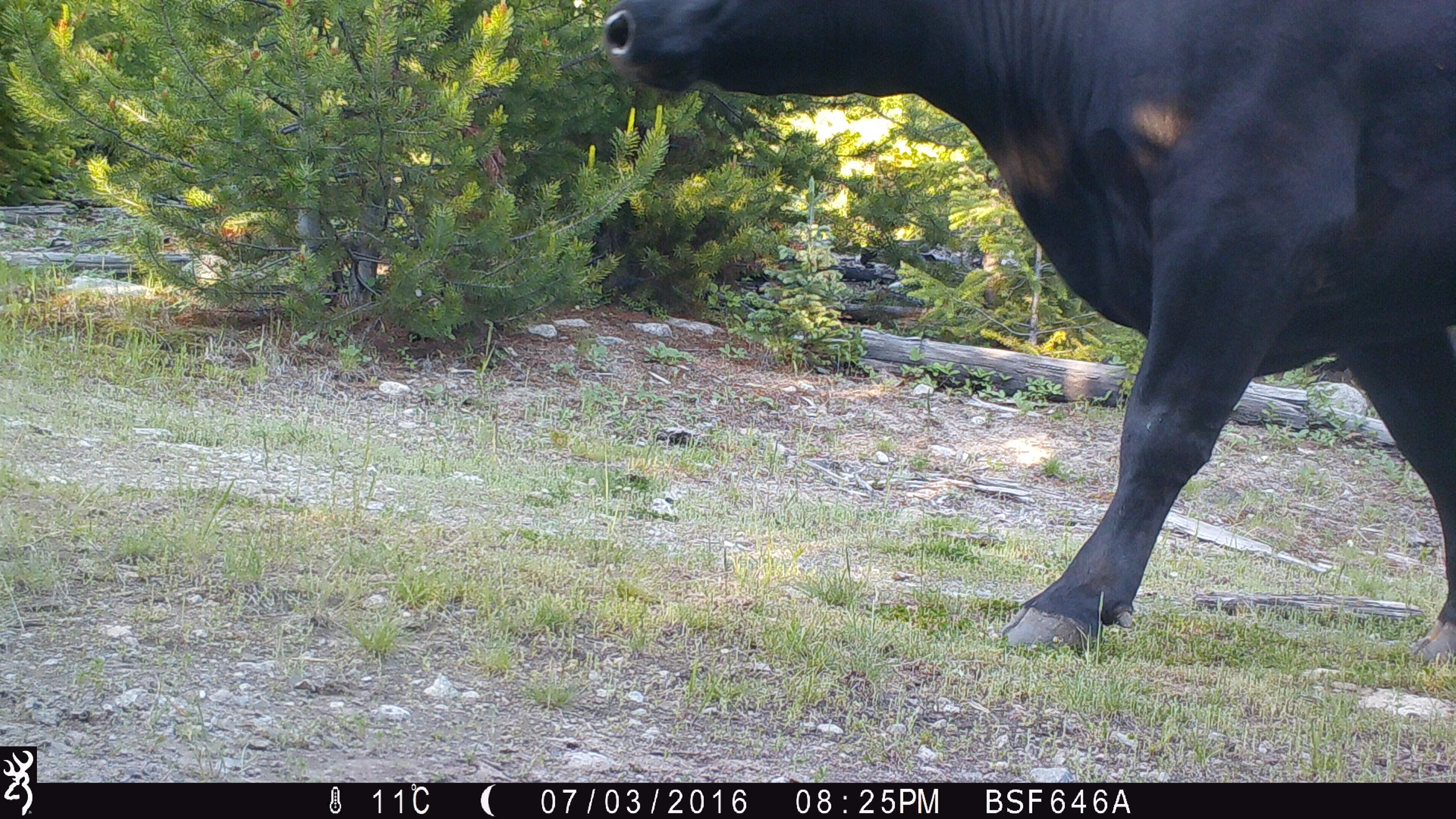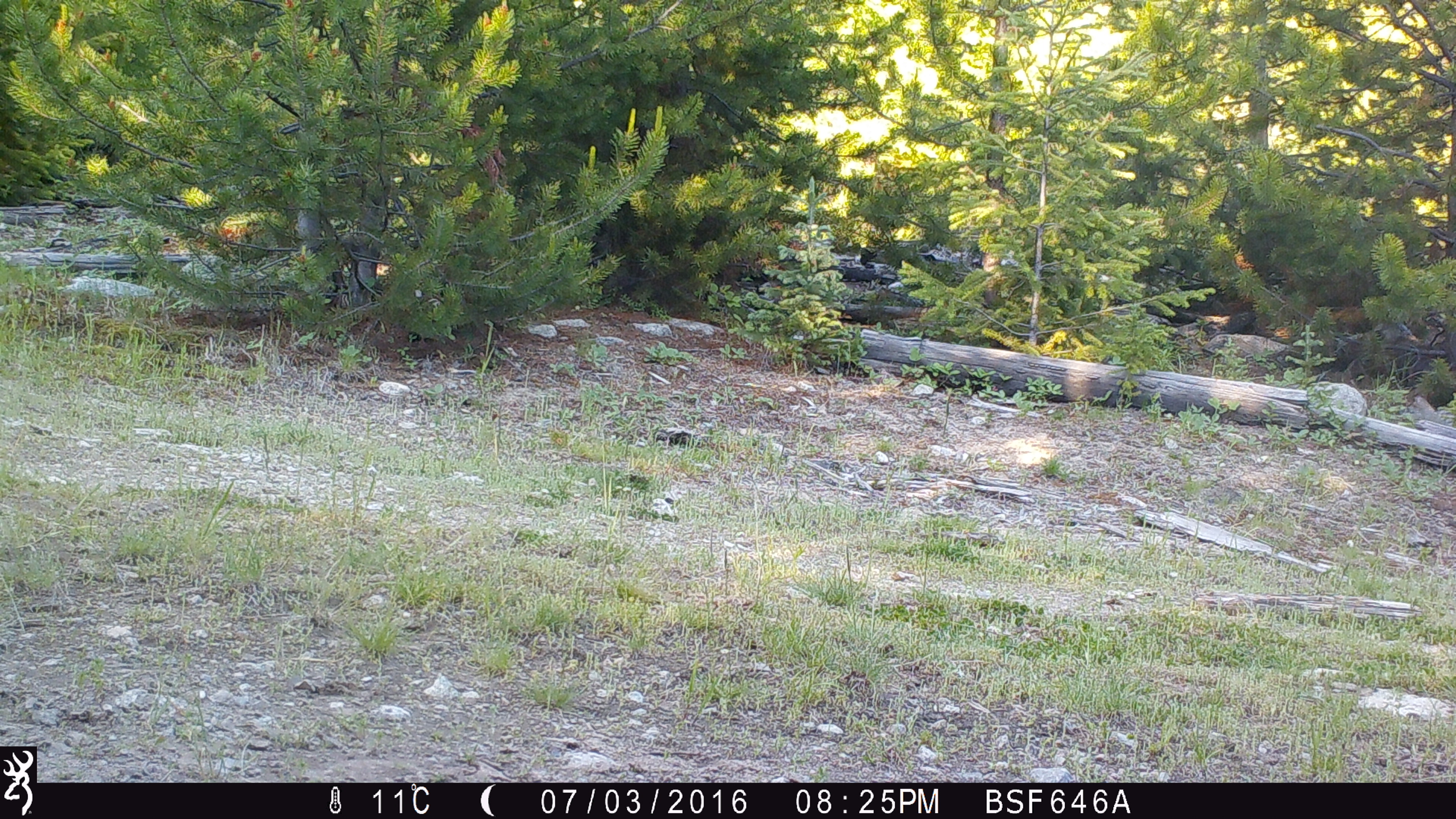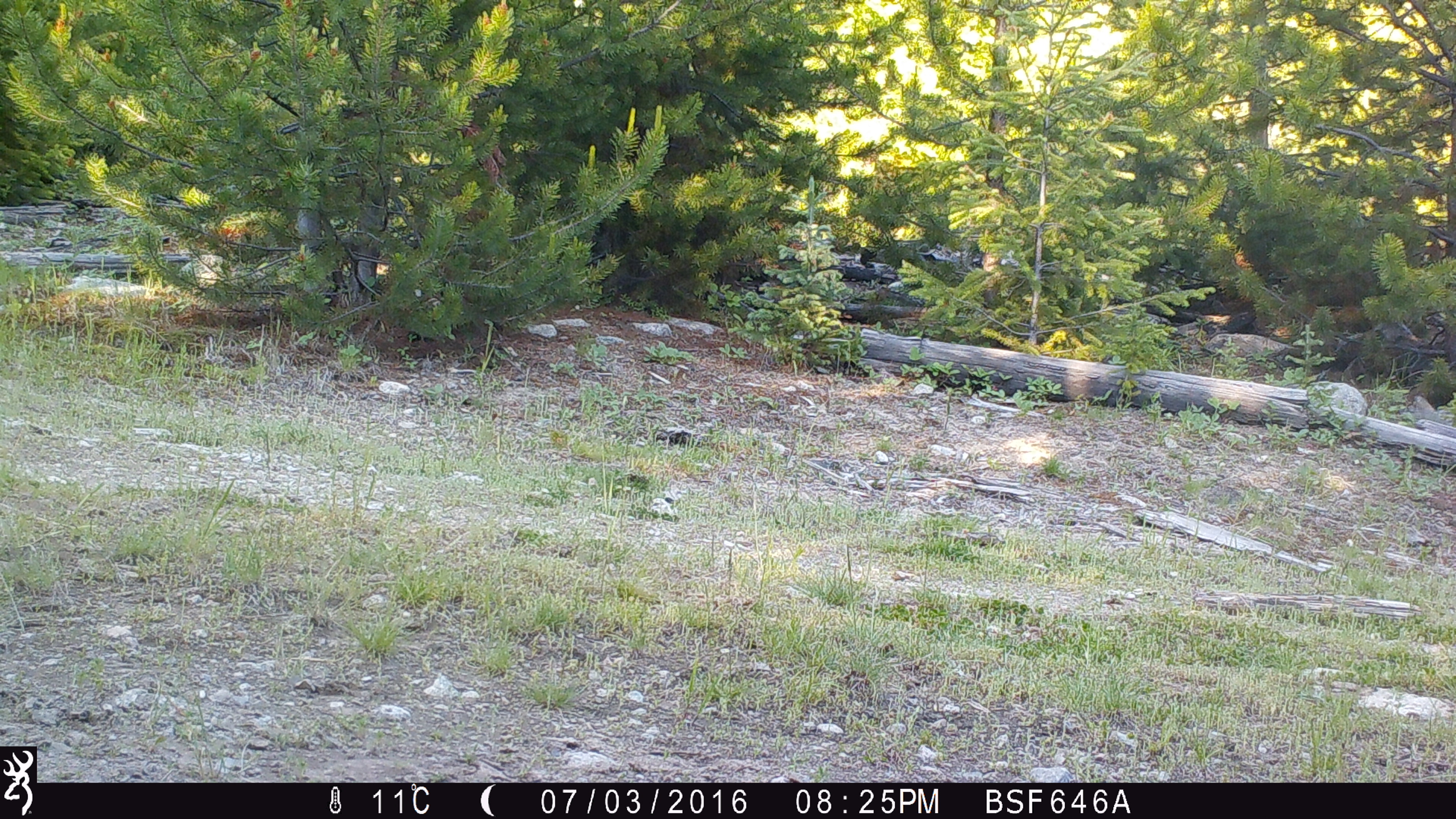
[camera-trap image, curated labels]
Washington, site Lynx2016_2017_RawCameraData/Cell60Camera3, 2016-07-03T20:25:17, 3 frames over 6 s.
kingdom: Animalia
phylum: Chordata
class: Mammalia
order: Artiodactyla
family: Bovidae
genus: Bos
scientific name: Bos taurus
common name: domestic cattle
Domestic cattle (Bos taurus). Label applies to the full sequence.